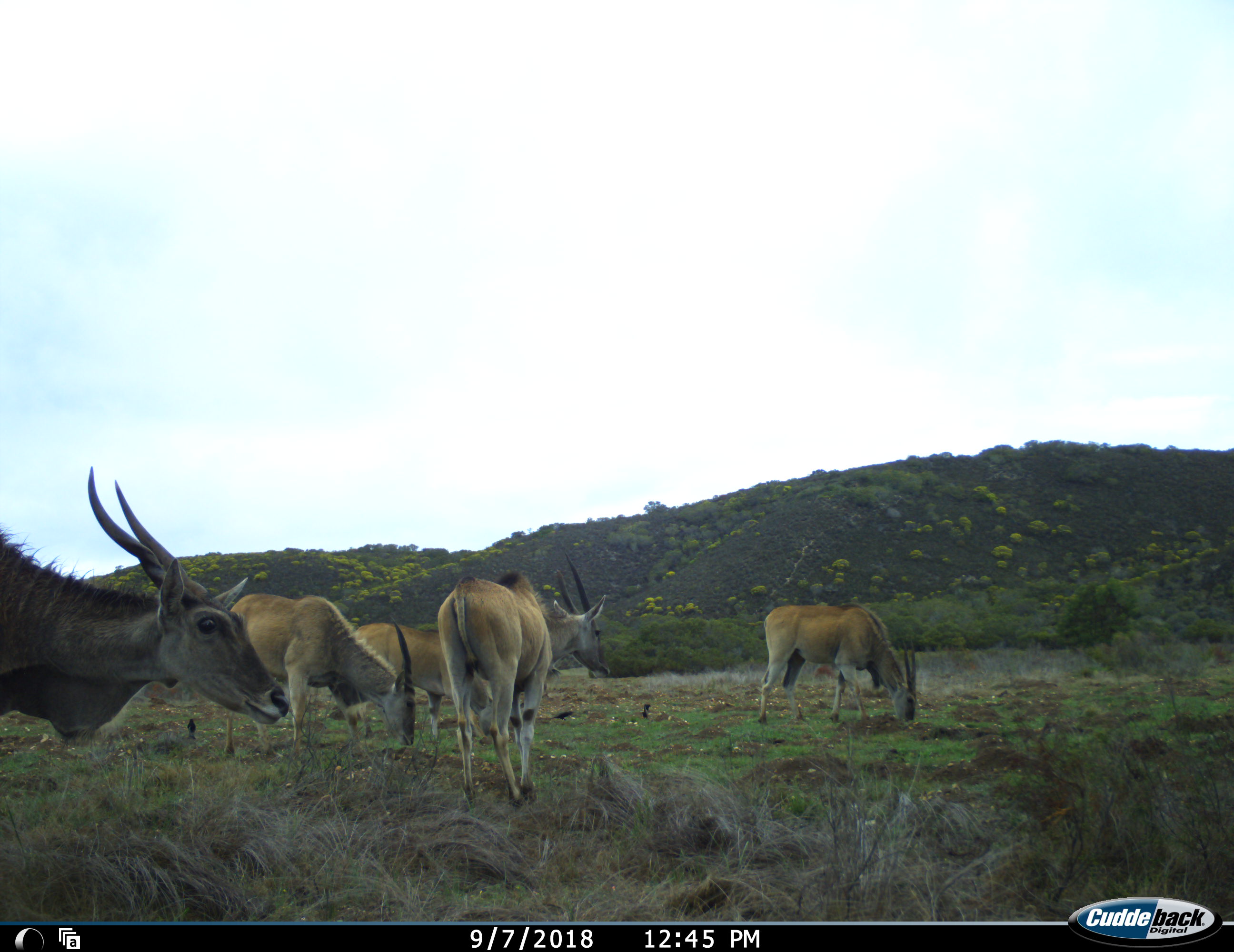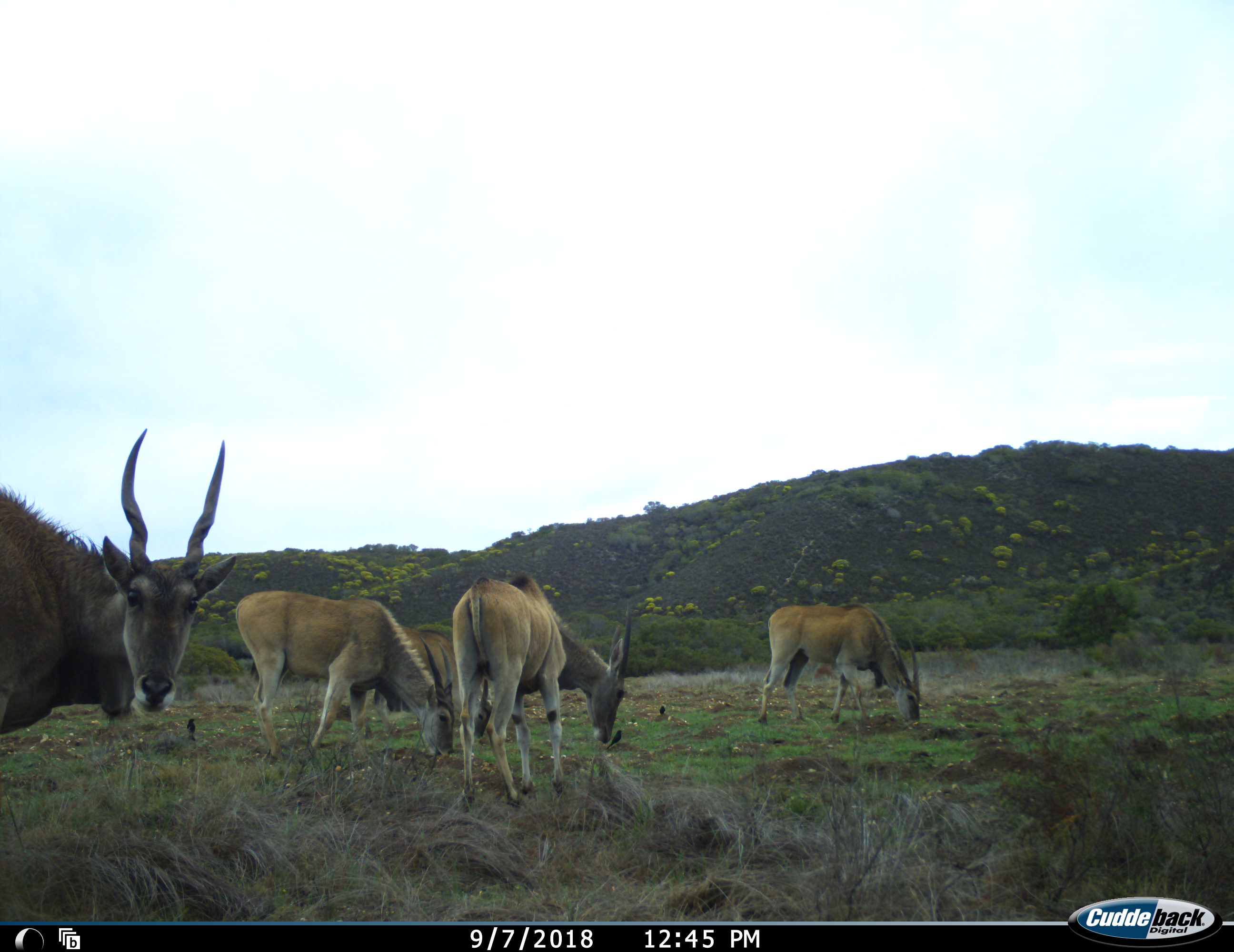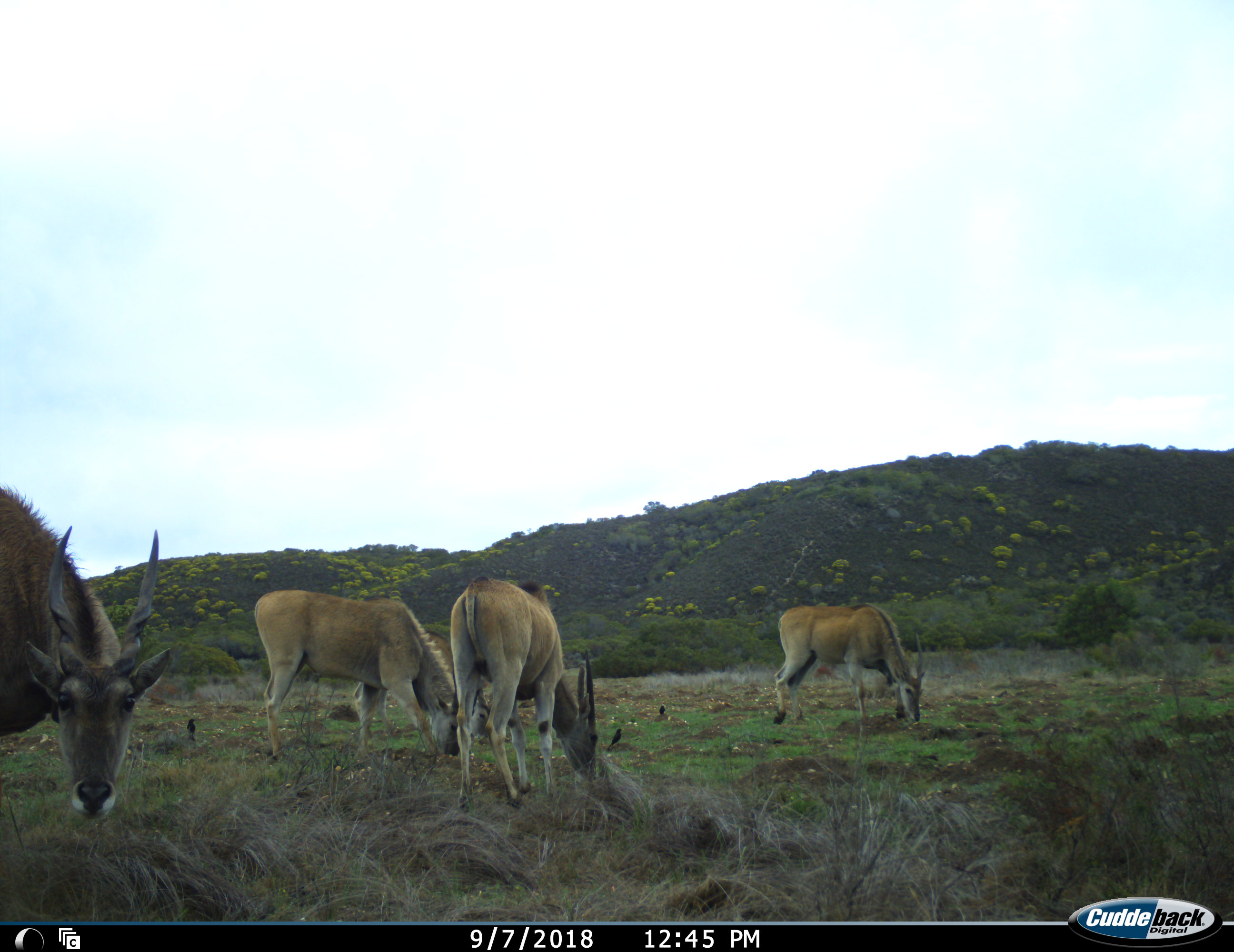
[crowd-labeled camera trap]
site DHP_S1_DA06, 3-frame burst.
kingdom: Animalia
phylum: Chordata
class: Mammalia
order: Artiodactyla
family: Bovidae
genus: Tragelaphus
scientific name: Tragelaphus oryx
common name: eland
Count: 5.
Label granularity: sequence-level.